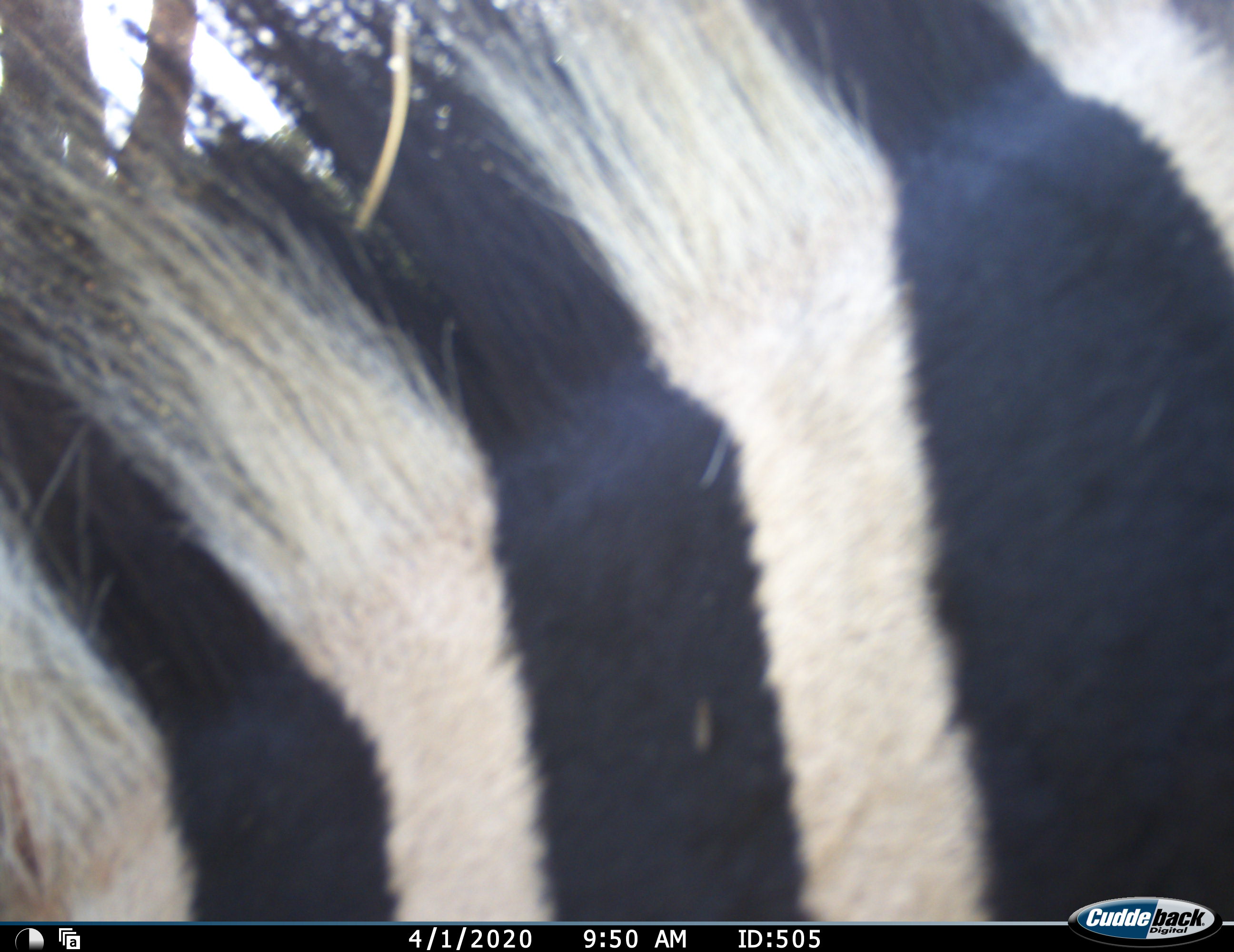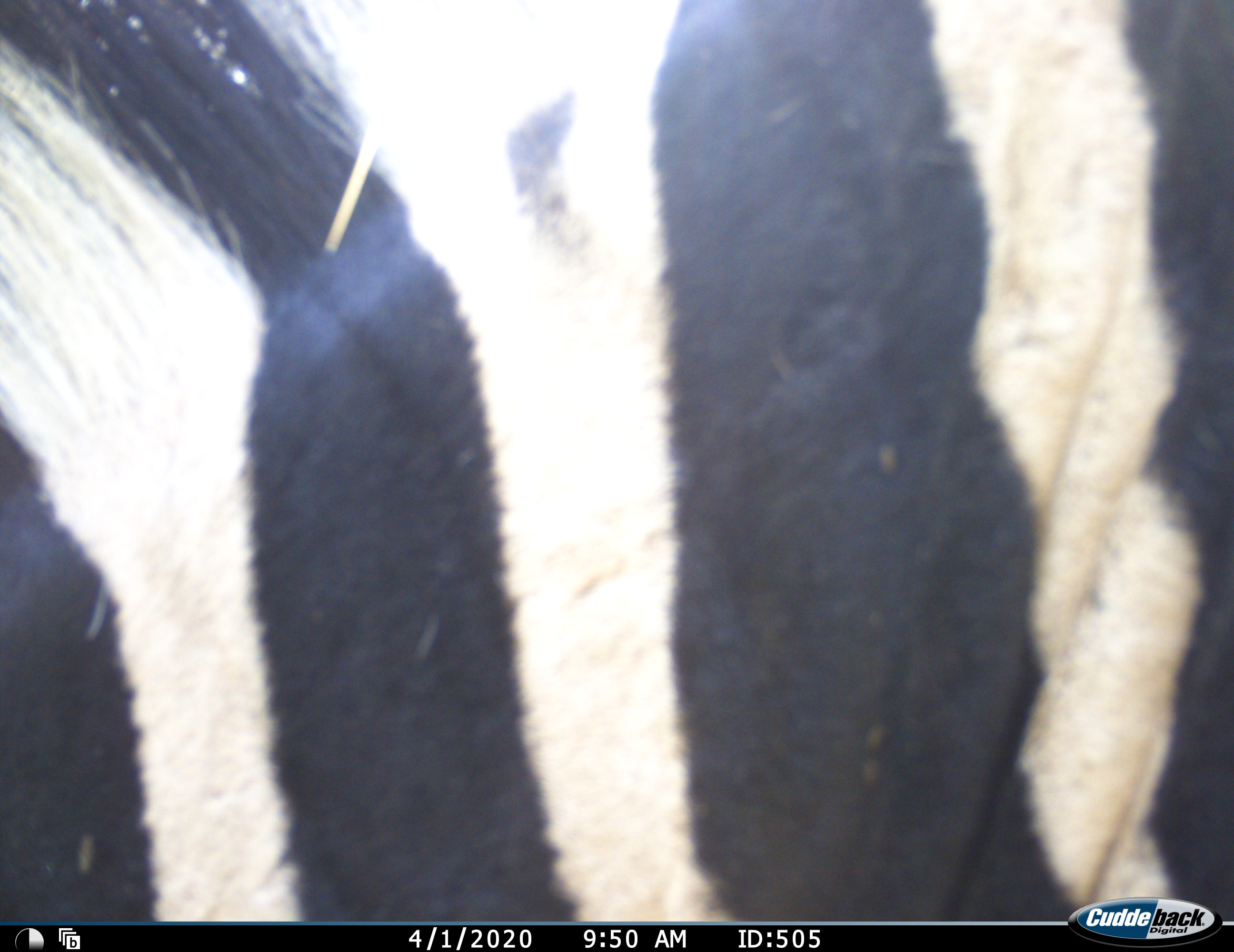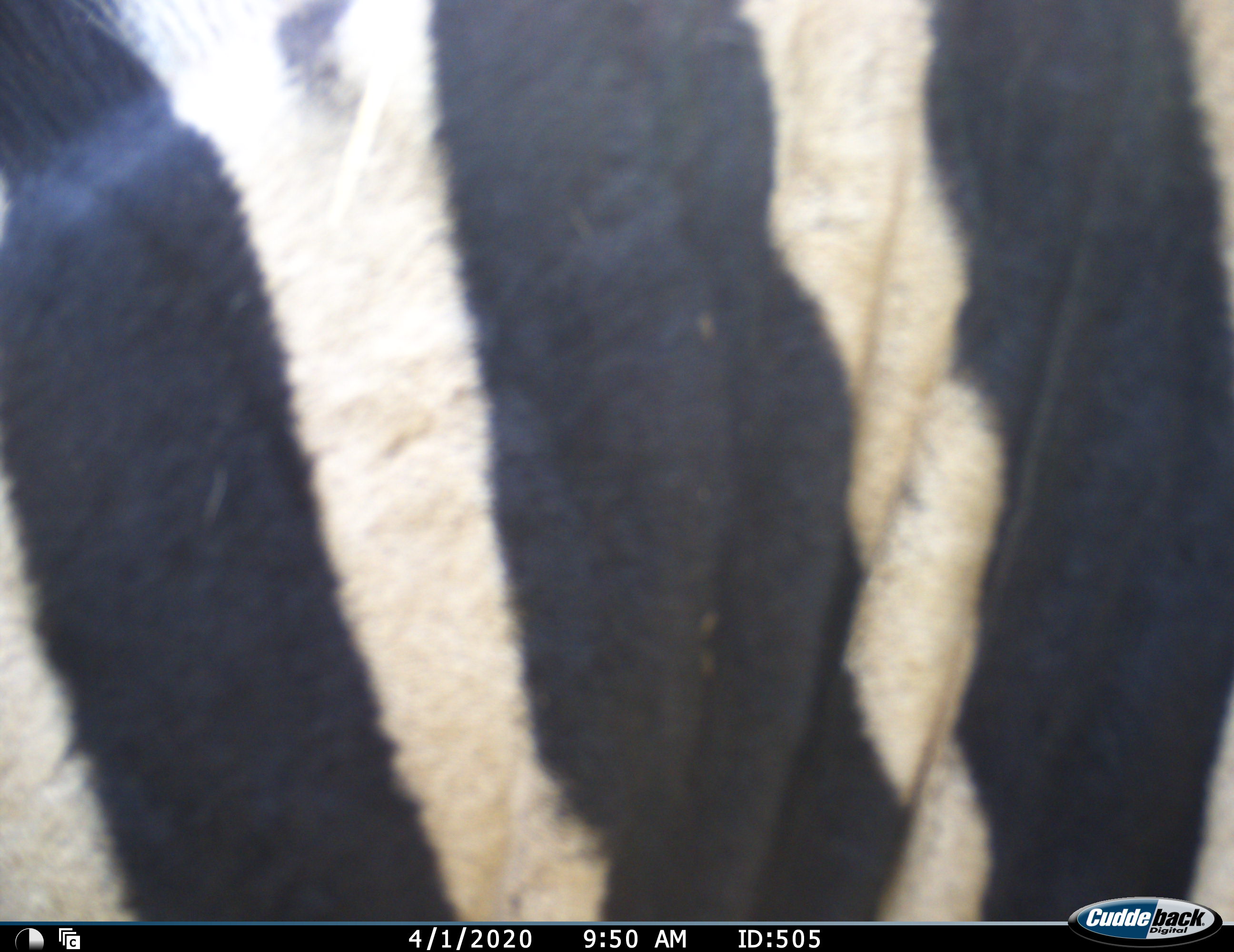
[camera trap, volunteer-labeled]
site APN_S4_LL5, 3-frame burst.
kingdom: Animalia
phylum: Chordata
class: Mammalia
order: Perissodactyla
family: Equidae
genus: Equus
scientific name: Equus quagga burchellii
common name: burchell's zebra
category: zebraburchells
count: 1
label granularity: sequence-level